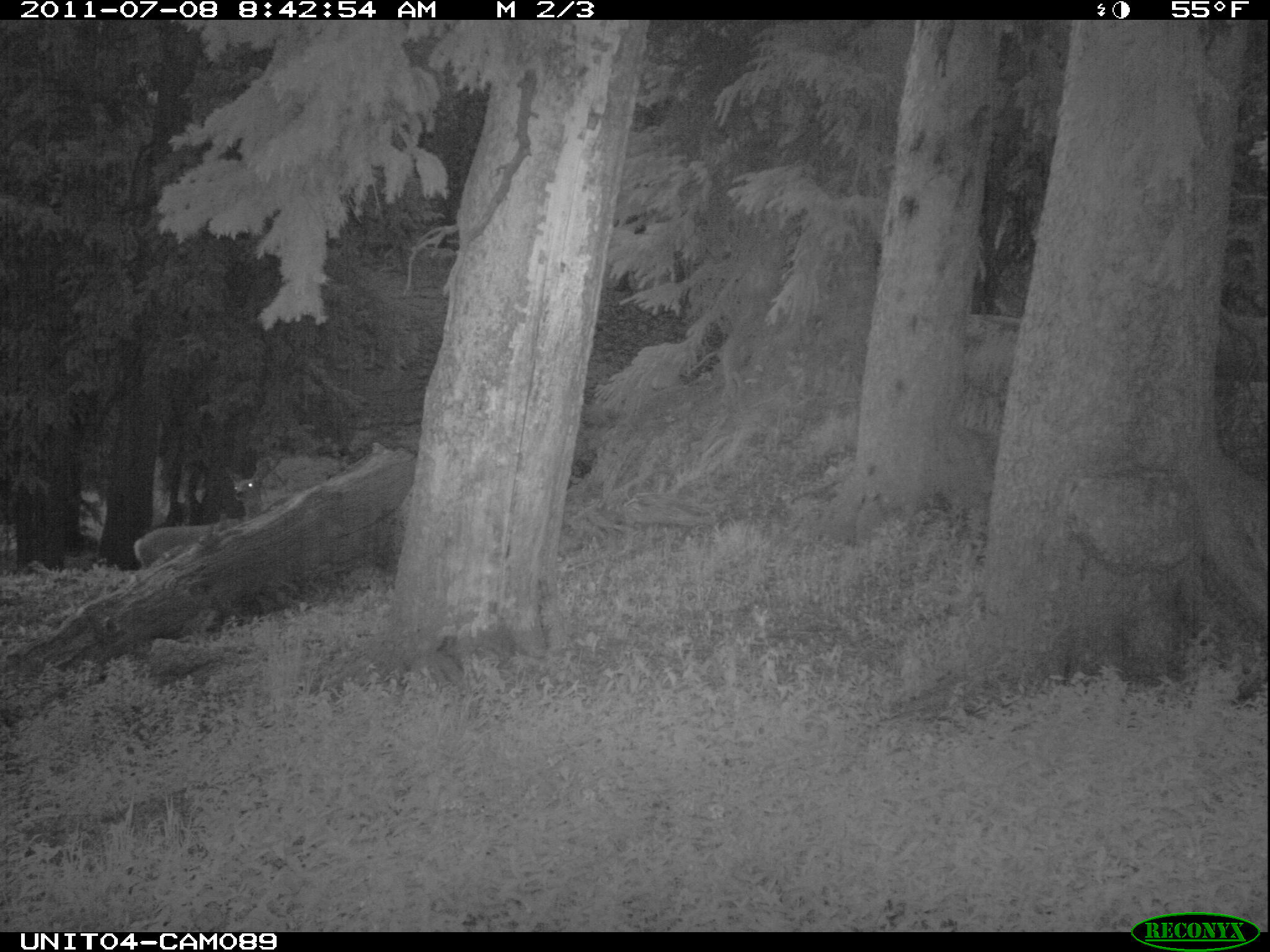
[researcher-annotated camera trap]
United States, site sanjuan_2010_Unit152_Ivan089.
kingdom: Animalia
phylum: Chordata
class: Mammalia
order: Artiodactyla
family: Cervidae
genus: Odocoileus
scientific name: Odocoileus hemionus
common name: mule deer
Odocoileus hemionus (mule deer).